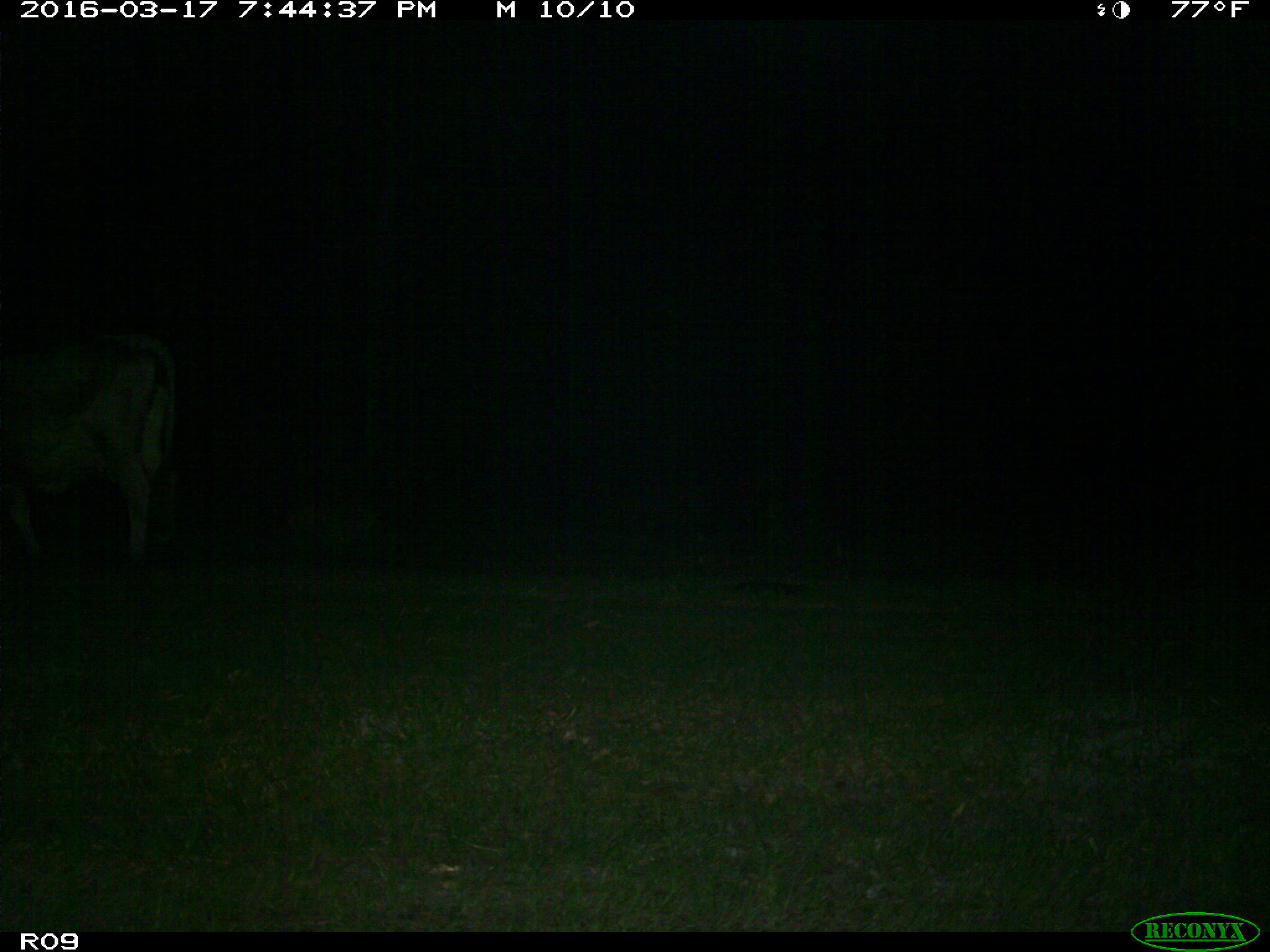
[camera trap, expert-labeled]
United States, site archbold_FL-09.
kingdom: Animalia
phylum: Chordata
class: Mammalia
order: Artiodactyla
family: Bovidae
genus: Bos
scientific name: Bos taurus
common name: domestic cow